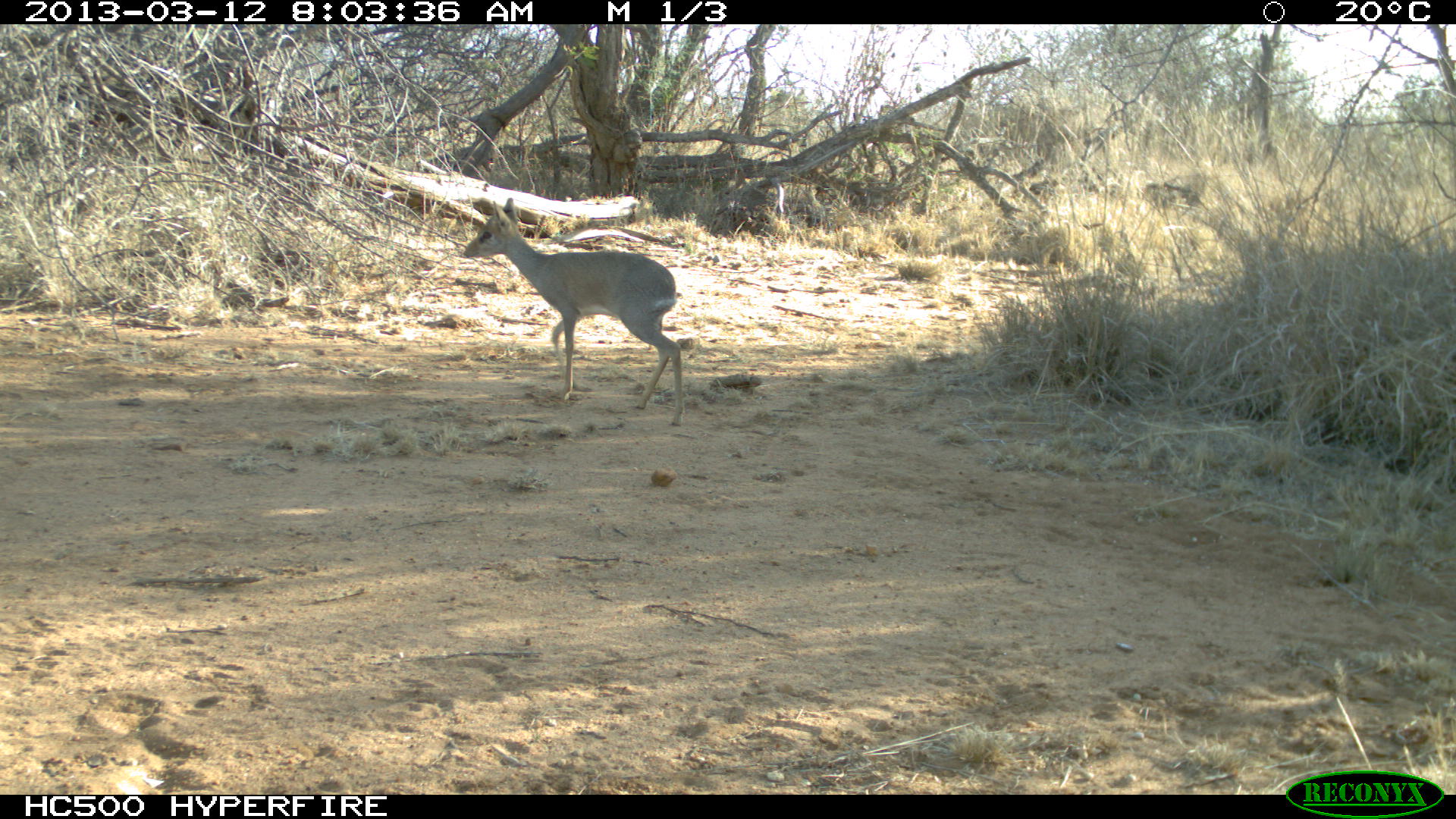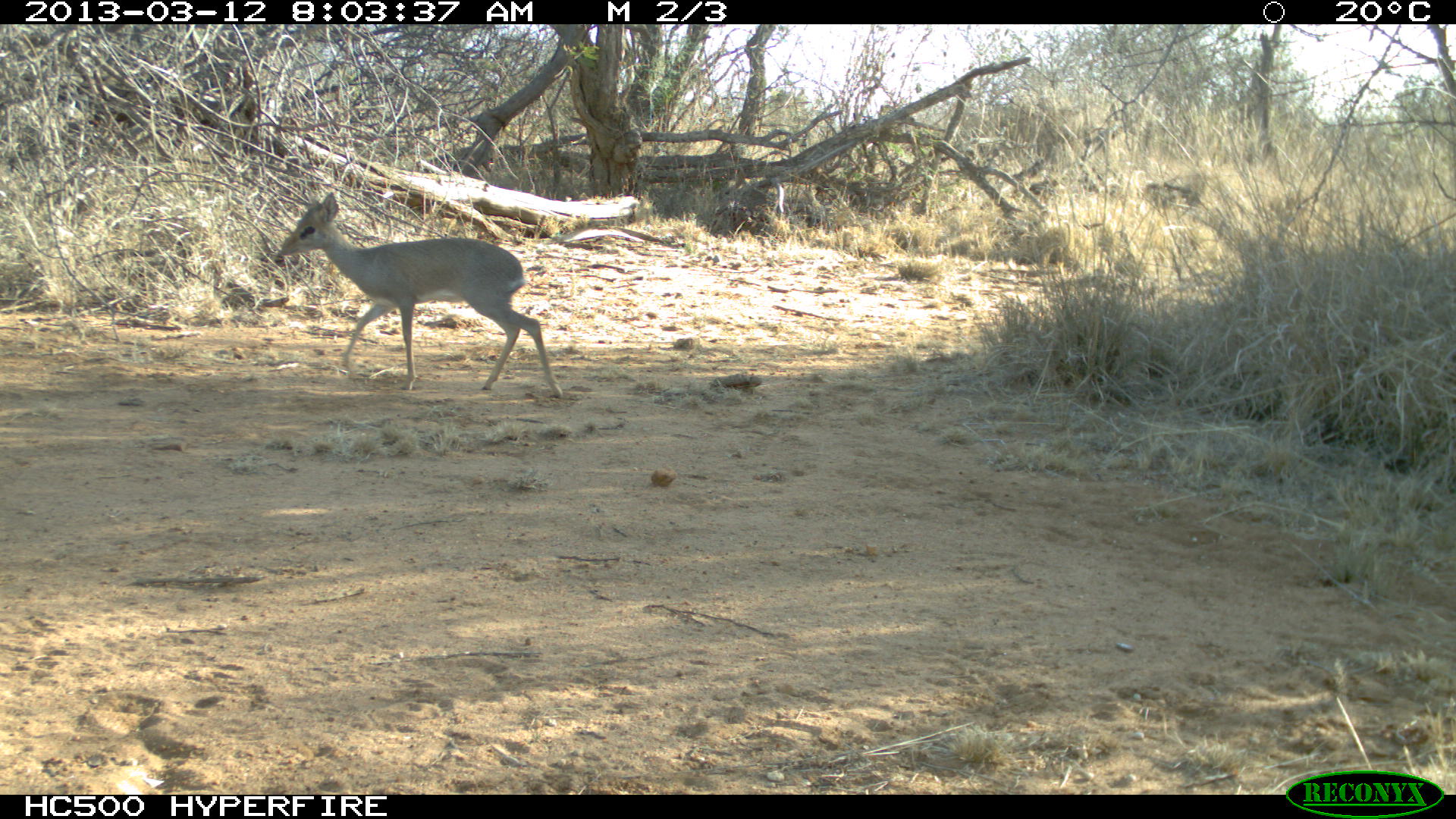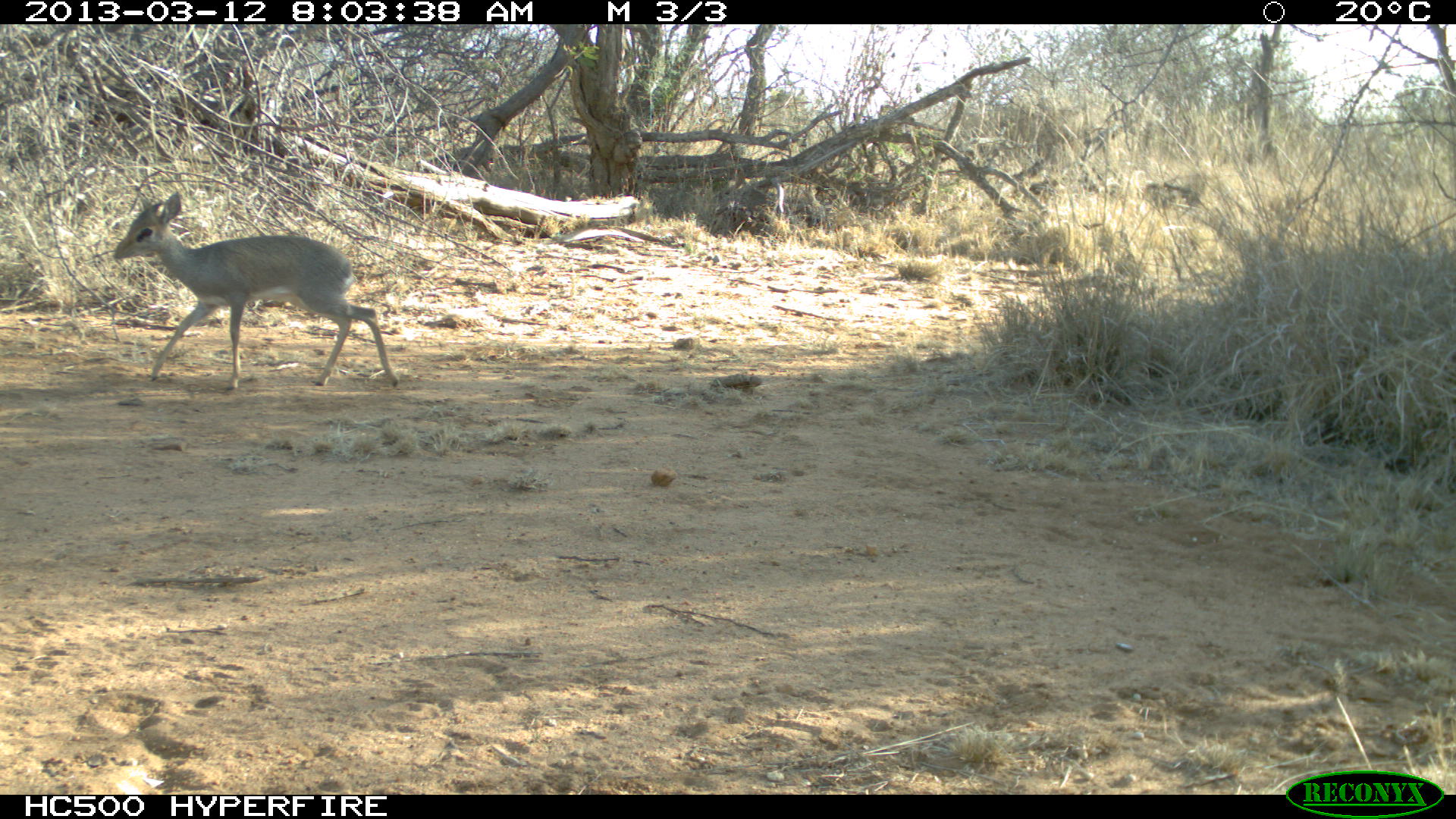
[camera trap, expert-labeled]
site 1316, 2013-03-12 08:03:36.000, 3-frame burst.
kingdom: Animalia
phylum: Chordata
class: Mammalia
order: Artiodactyla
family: Bovidae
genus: Madoqua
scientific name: Madoqua guentheri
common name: günther's dik-dik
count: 1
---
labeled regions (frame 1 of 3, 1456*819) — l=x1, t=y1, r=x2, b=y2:
madoqua guentheri: l=461, t=196, r=685, b=427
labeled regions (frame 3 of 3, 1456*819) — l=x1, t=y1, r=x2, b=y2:
madoqua guentheri: l=110, t=190, r=401, b=394; l=439, t=130, r=531, b=189